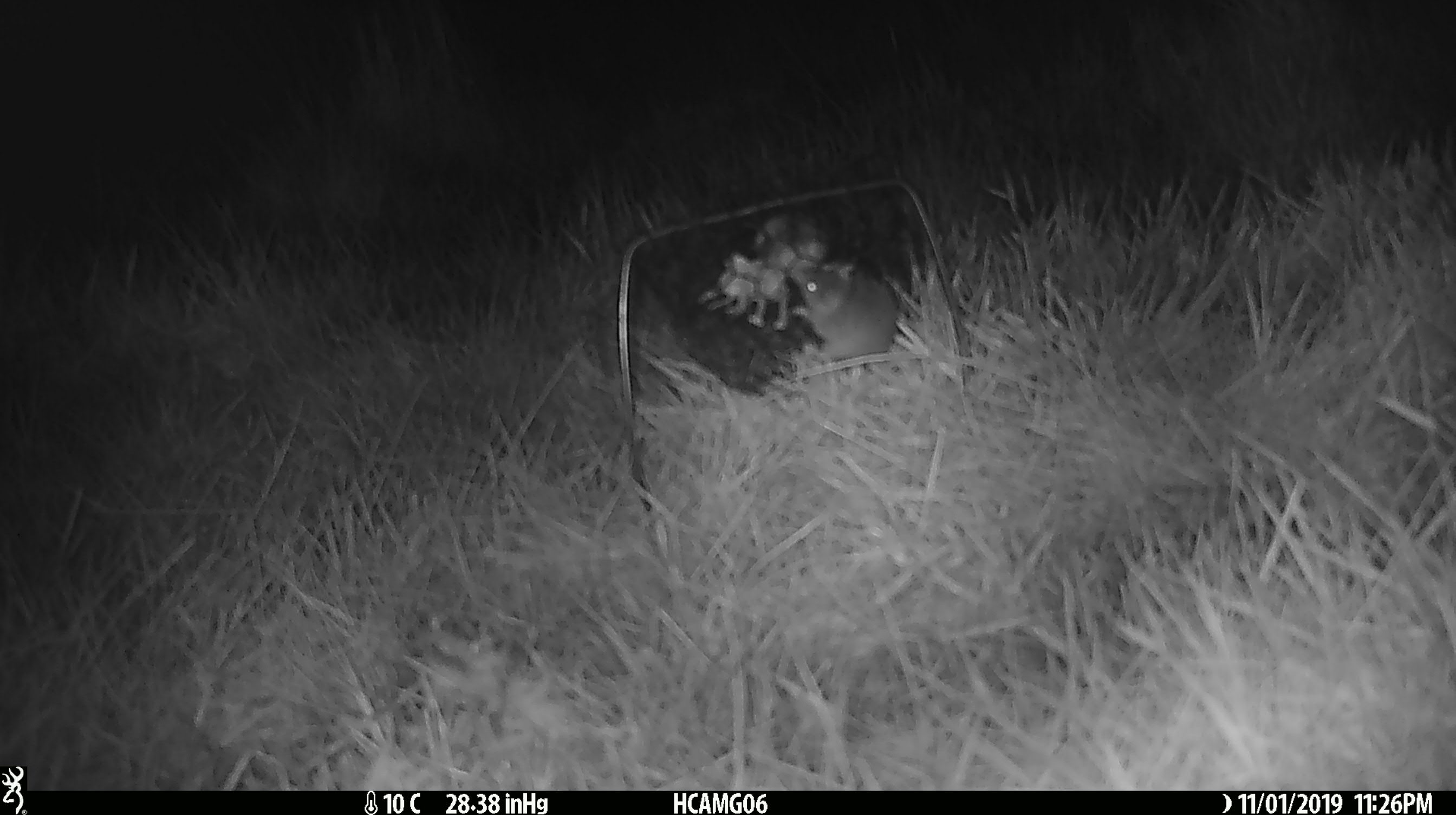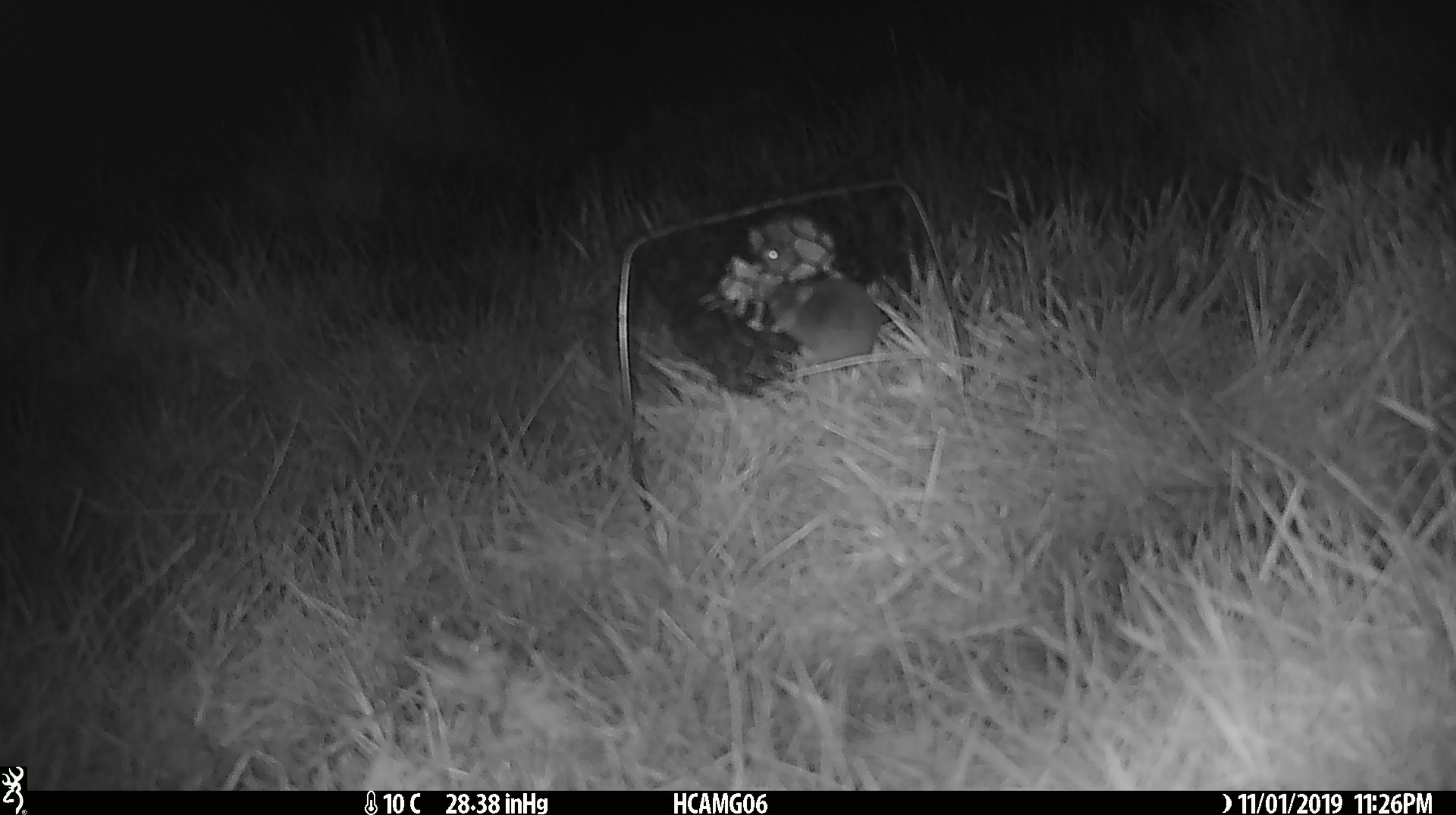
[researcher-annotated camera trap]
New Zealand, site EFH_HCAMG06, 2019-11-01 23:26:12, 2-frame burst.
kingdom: Animalia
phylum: Chordata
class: Mammalia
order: Rodentia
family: Muridae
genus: Mus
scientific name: Mus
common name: mouse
Mouse (Mus).